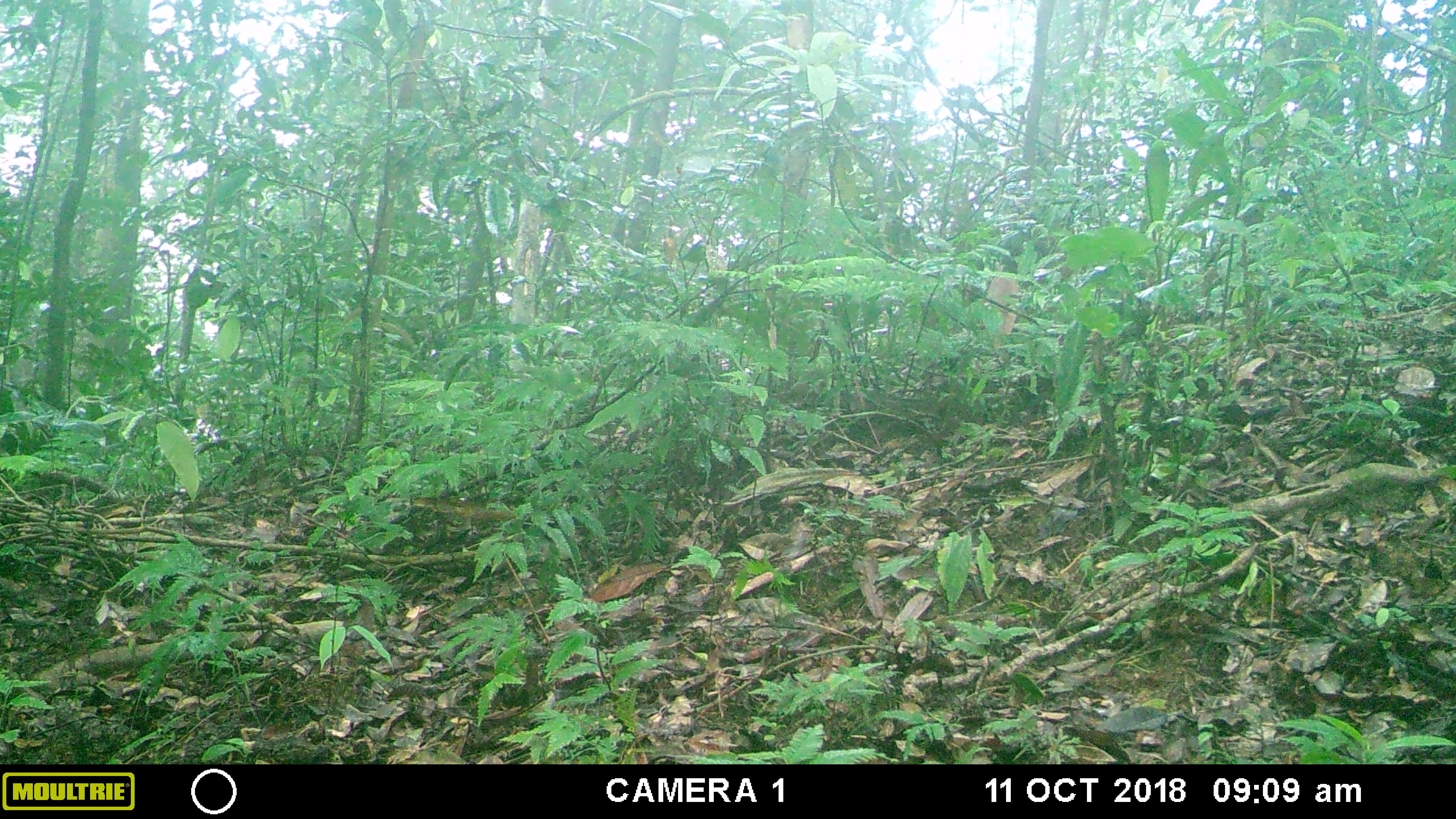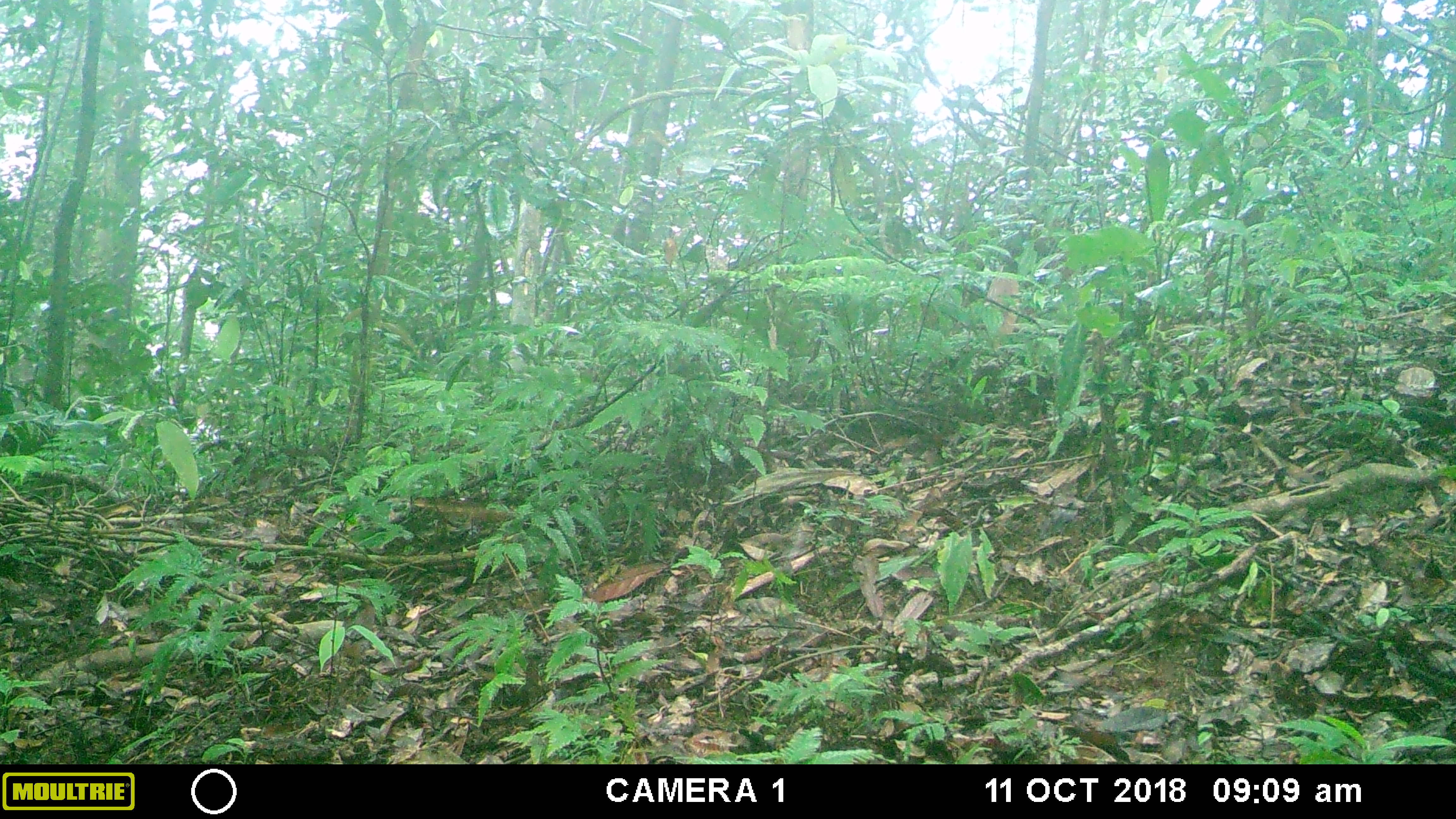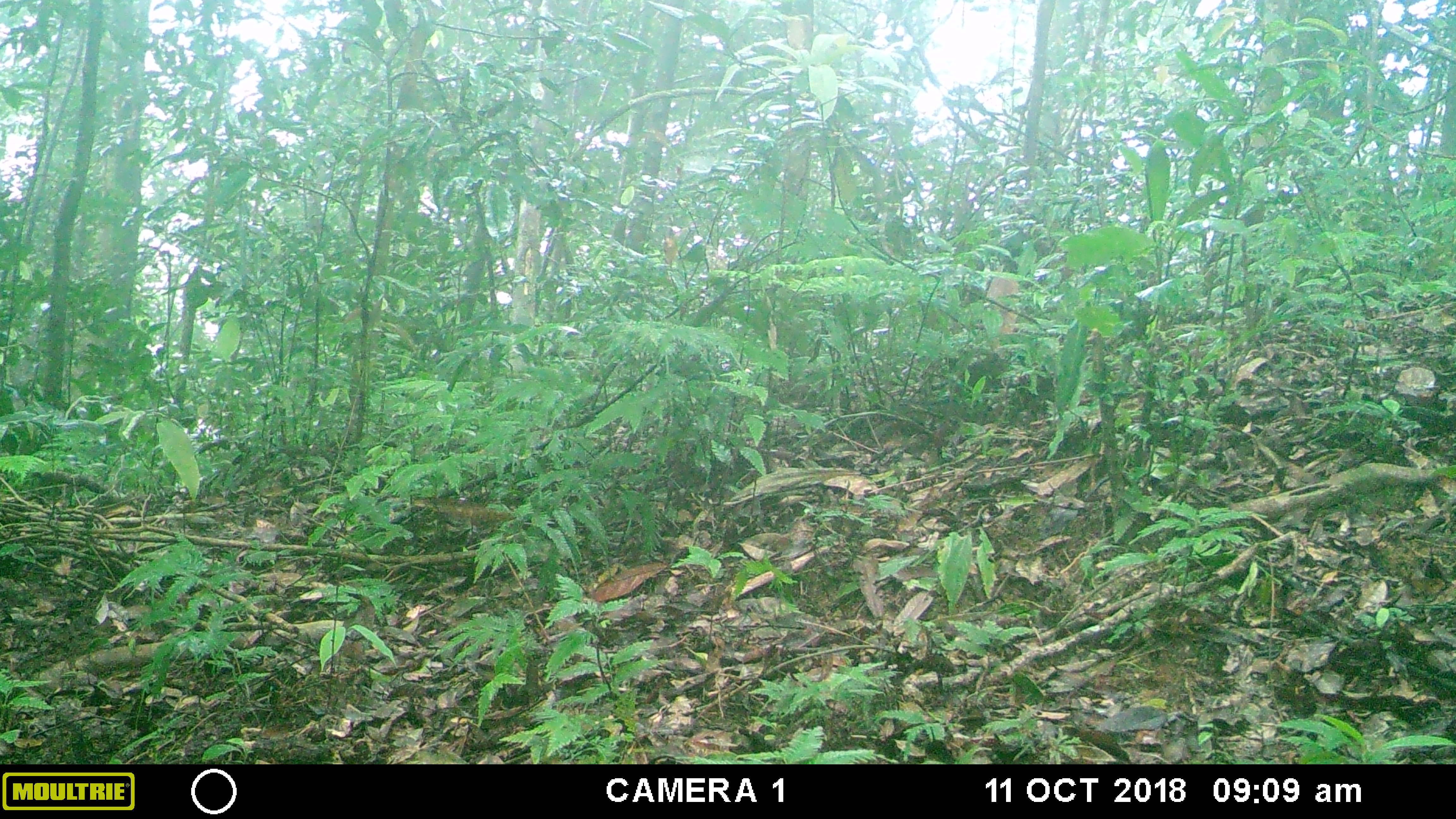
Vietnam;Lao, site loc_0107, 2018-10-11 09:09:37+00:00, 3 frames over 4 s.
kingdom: Animalia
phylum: Chordata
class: Mammalia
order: Rodentia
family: Sciuridae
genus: Dremomys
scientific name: Dremomys rufigenis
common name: red-cheeked squirrel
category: red cheeked squirrel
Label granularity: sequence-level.